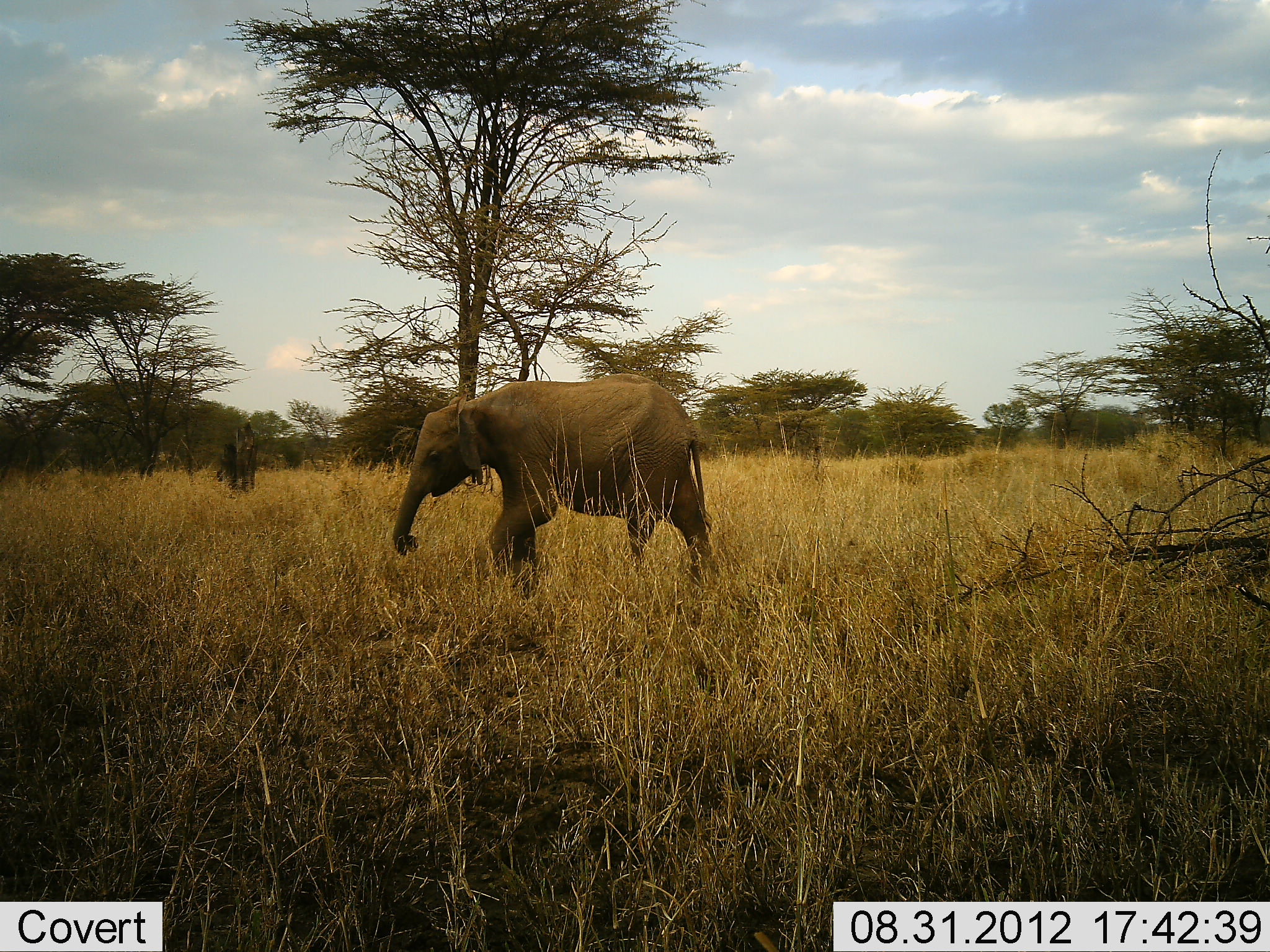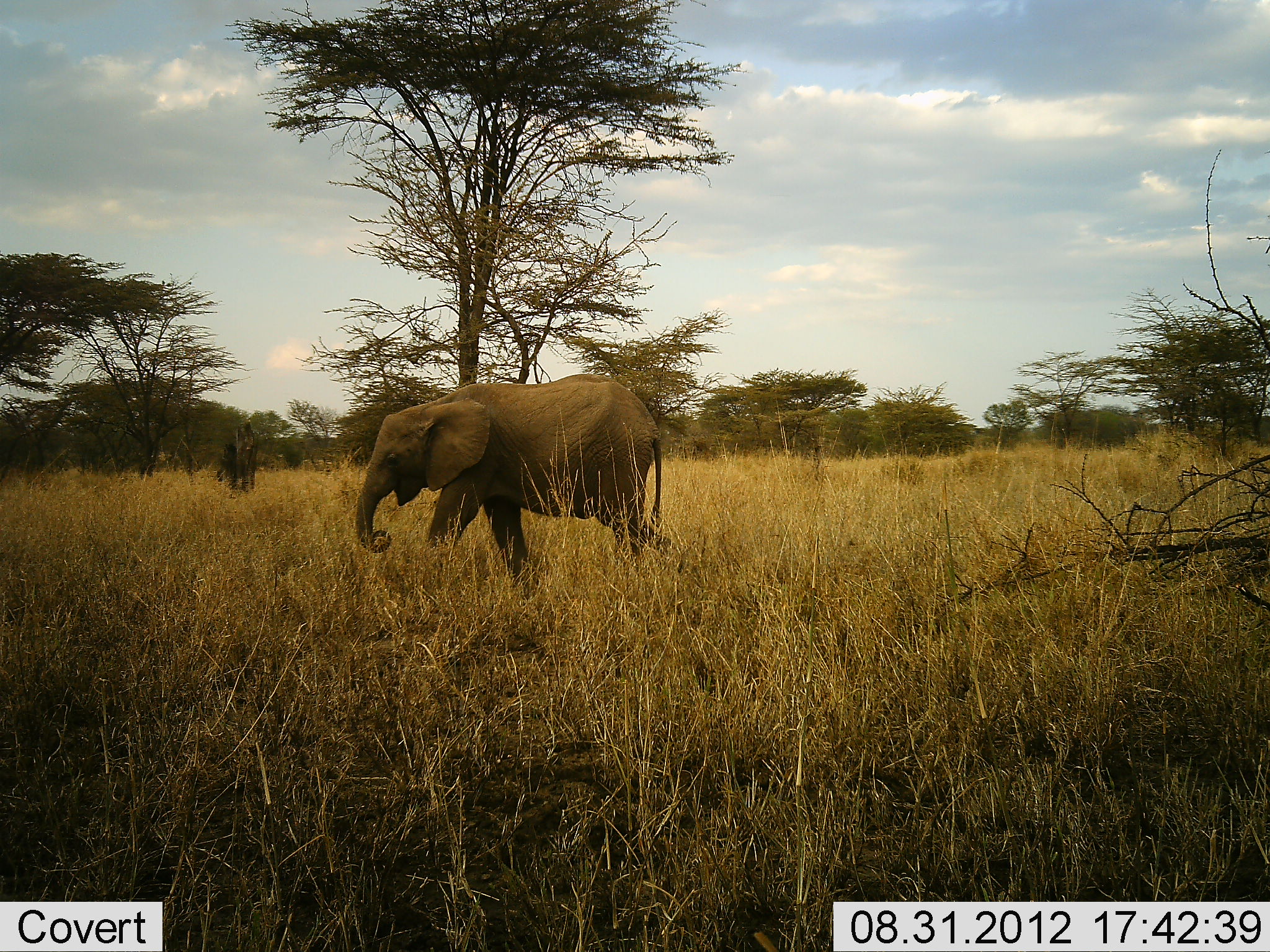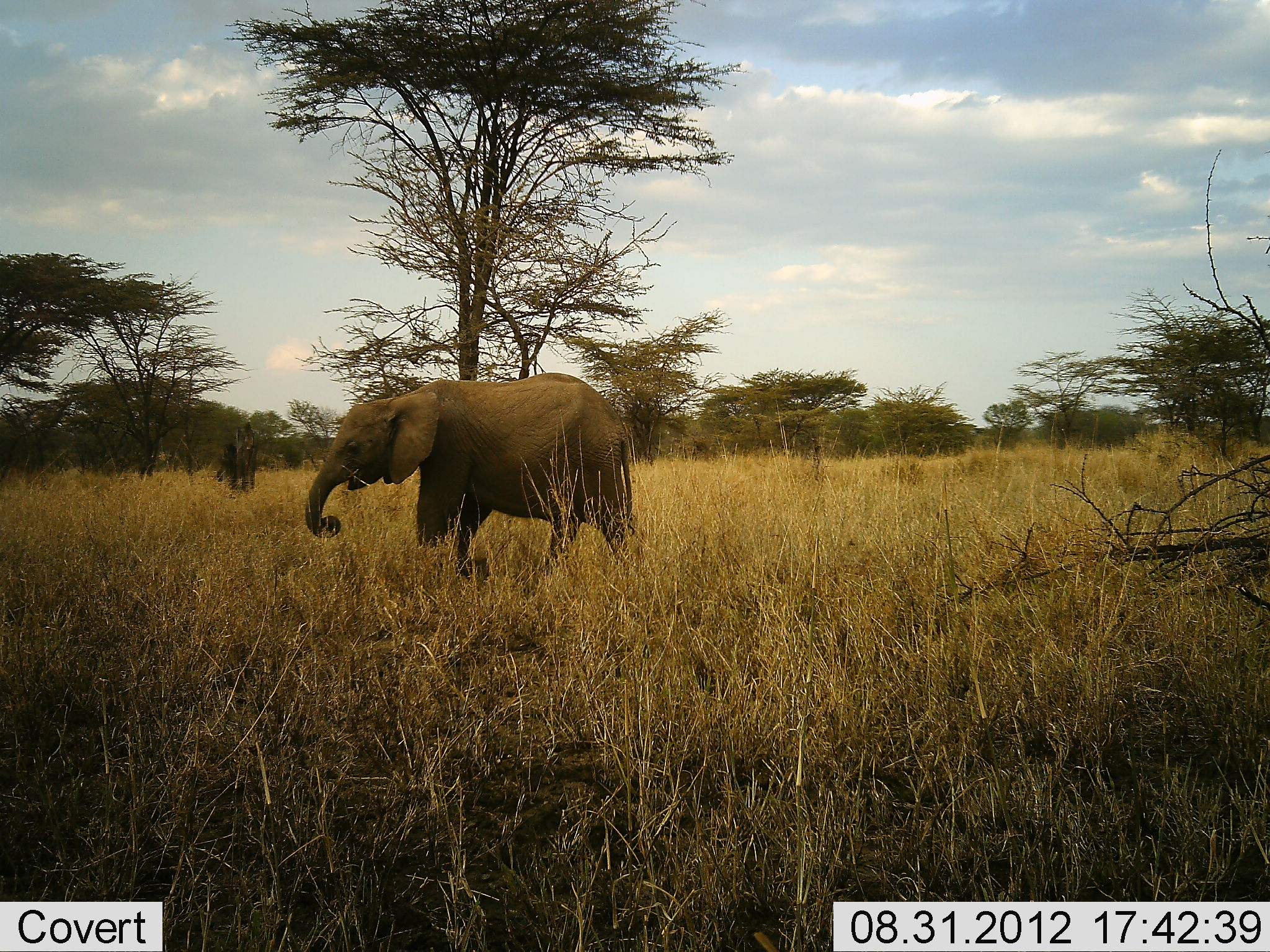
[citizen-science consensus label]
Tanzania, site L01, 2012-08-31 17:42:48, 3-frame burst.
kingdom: Animalia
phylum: Chordata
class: Mammalia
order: Proboscidea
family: Elephantidae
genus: Loxodonta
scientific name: Loxodonta africana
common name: african bush elephant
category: elephant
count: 1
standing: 0%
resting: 0%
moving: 100%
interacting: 0%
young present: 50%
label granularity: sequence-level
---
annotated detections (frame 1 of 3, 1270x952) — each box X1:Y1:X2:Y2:
animal: 393:373:717:593; 217:421:257:493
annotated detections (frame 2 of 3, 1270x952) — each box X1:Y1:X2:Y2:
animal: 355:373:674:593; 215:421:258:494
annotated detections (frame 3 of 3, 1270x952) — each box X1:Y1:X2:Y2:
animal: 305:372:632:578; 216:421:257:492